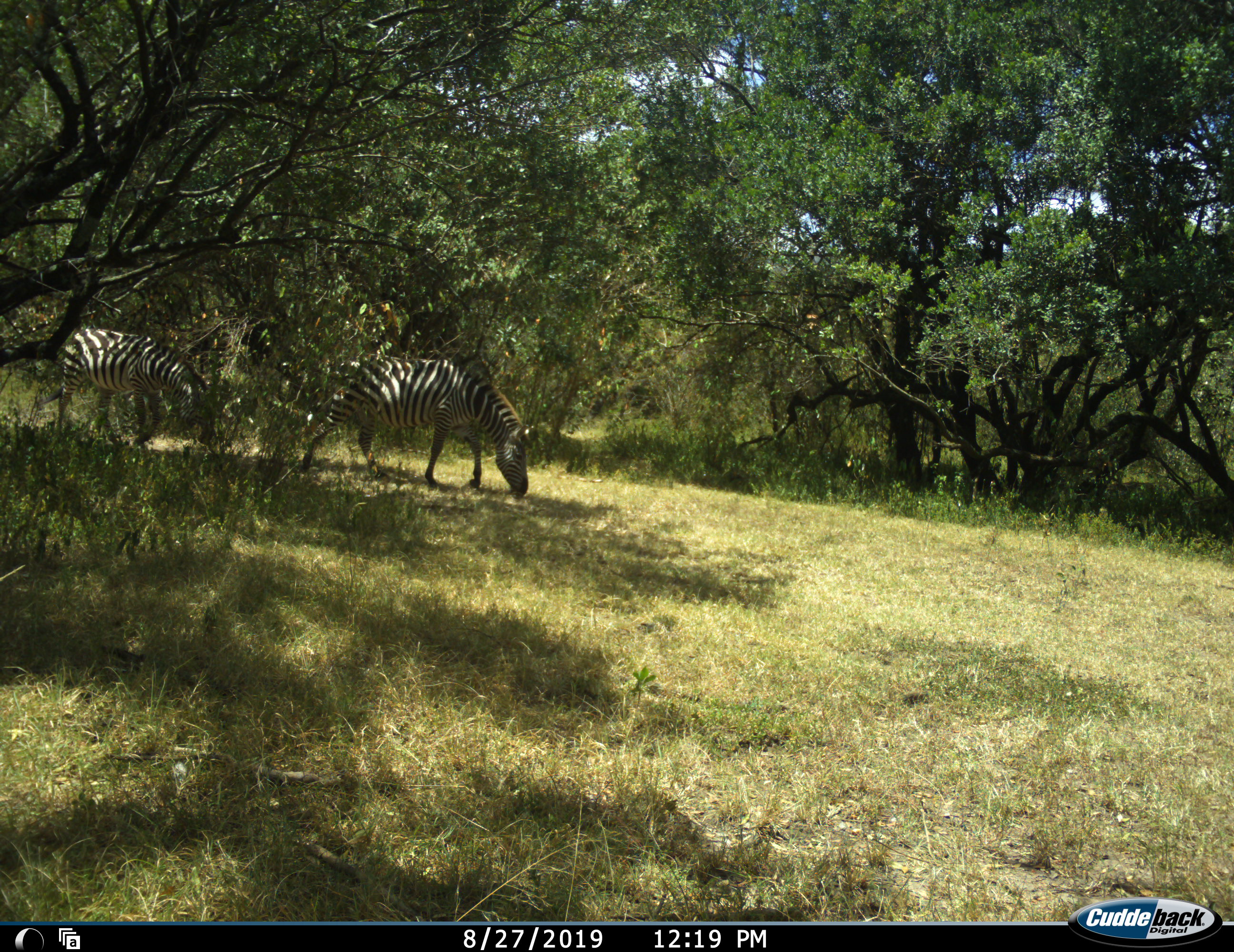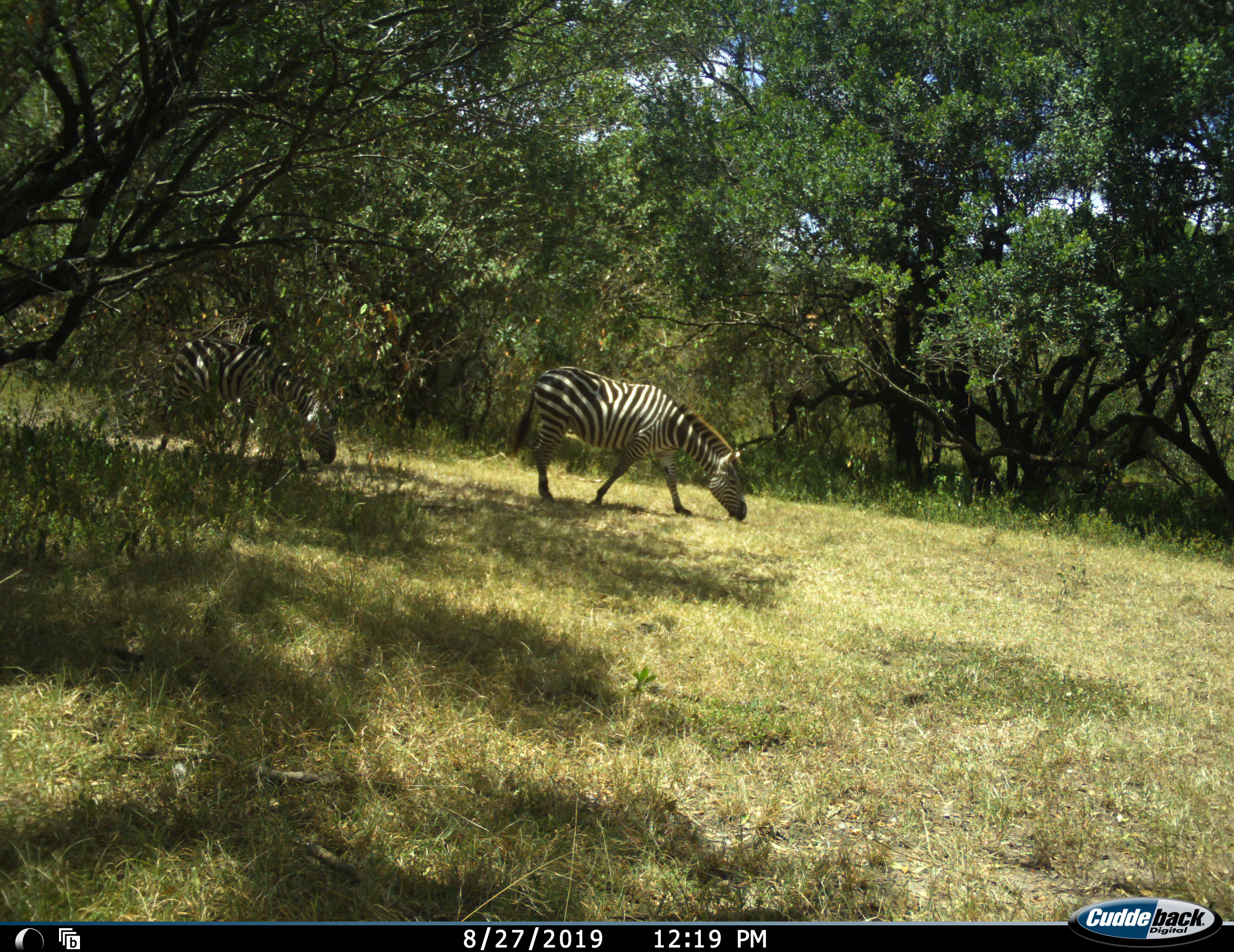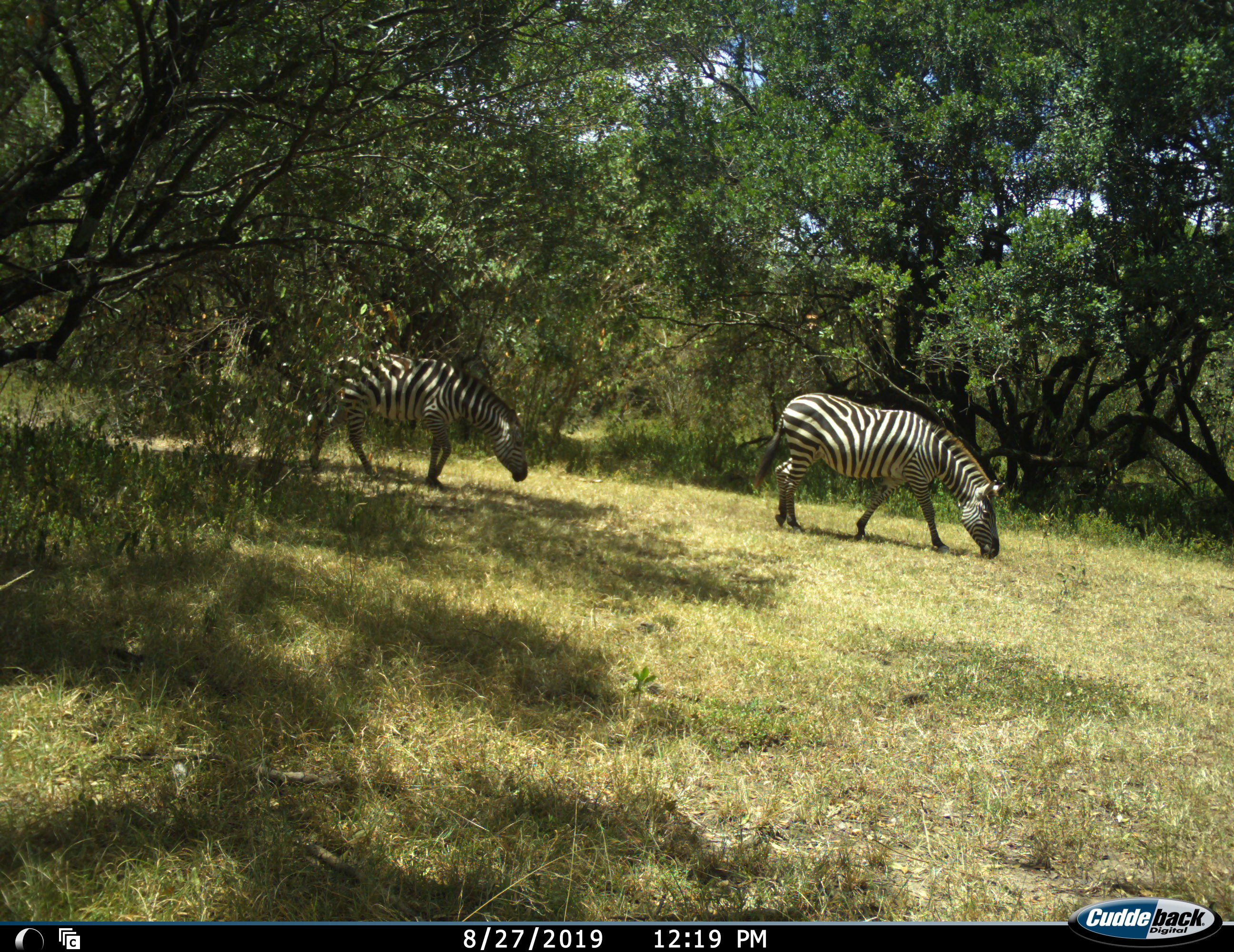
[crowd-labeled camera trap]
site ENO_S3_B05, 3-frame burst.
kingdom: Animalia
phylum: Chordata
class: Mammalia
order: Perissodactyla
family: Equidae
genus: Equus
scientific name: Equus quagga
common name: plains zebra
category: zebraplains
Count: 2.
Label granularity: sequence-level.